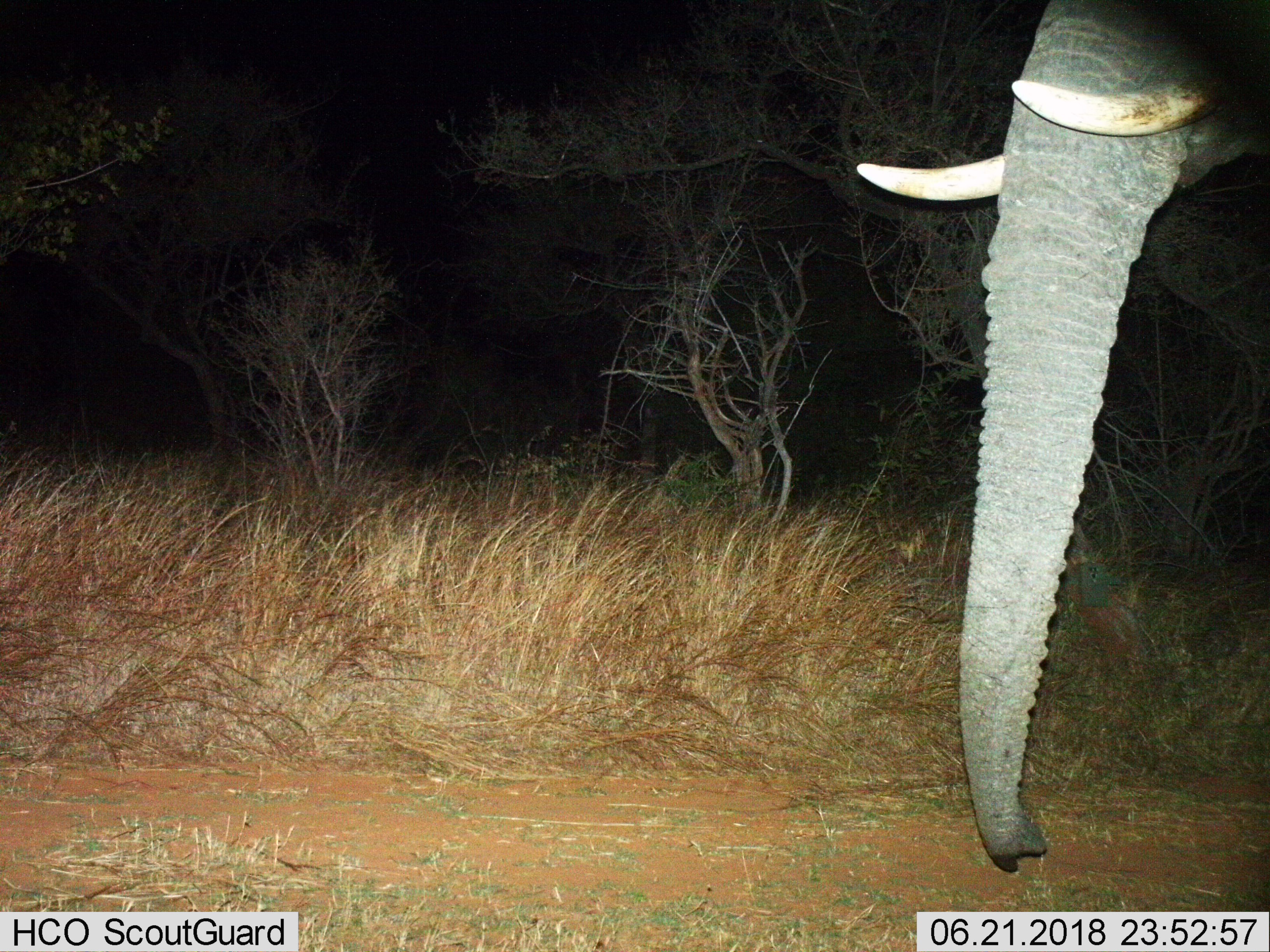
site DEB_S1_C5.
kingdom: Animalia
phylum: Chordata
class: Mammalia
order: Proboscidea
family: Elephantidae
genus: Loxodonta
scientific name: Loxodonta africana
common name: african bush elephant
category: elephant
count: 1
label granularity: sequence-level